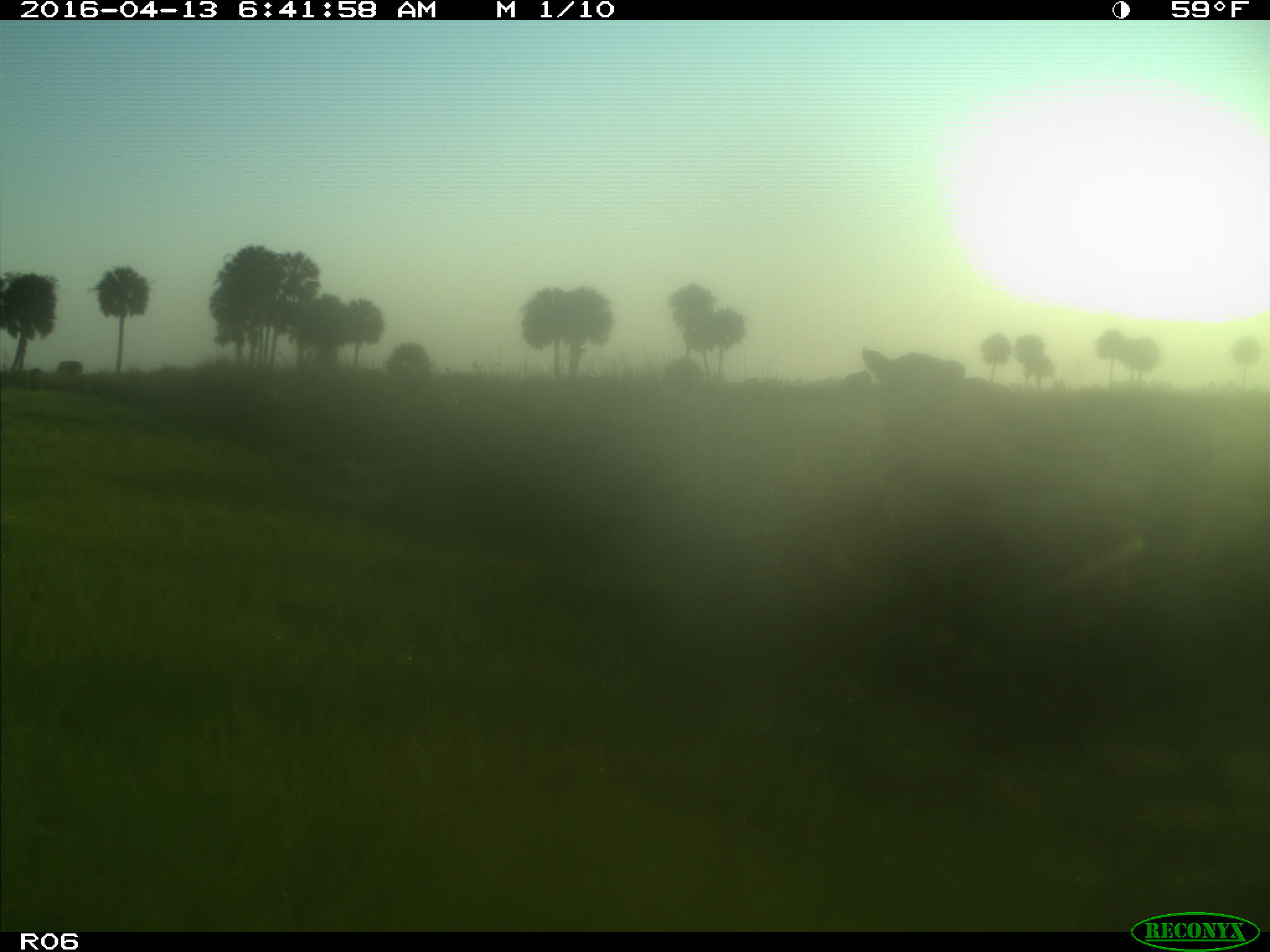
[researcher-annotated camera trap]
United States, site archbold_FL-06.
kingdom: Animalia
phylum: Chordata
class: Mammalia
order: Artiodactyla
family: Bovidae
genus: Bos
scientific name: Bos taurus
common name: domestic cow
Bos taurus (domestic cow).